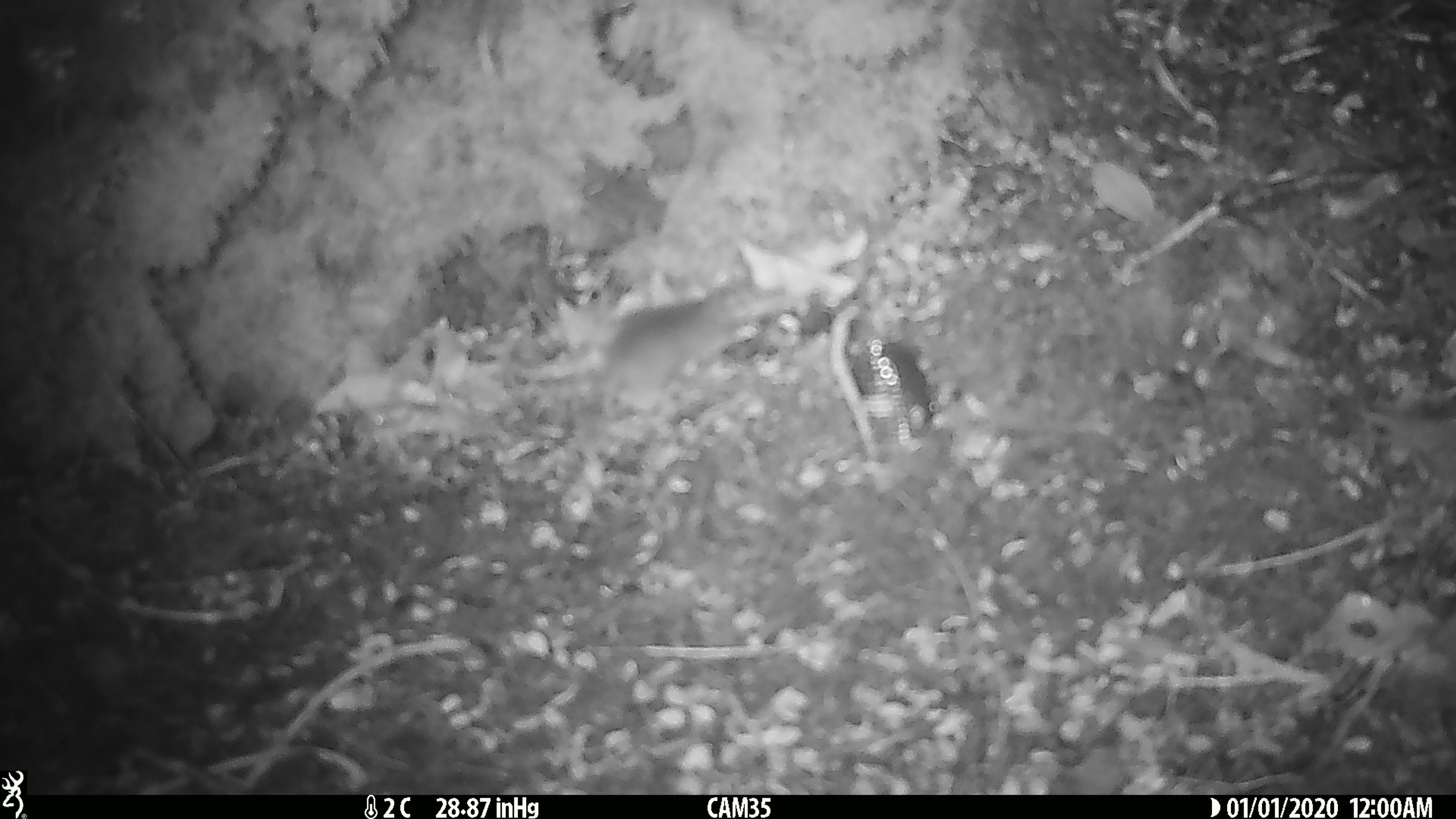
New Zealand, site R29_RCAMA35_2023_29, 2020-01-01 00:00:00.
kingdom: Animalia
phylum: Chordata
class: Mammalia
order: Rodentia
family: Muridae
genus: Mus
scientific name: Mus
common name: mouse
Mouse (Mus).